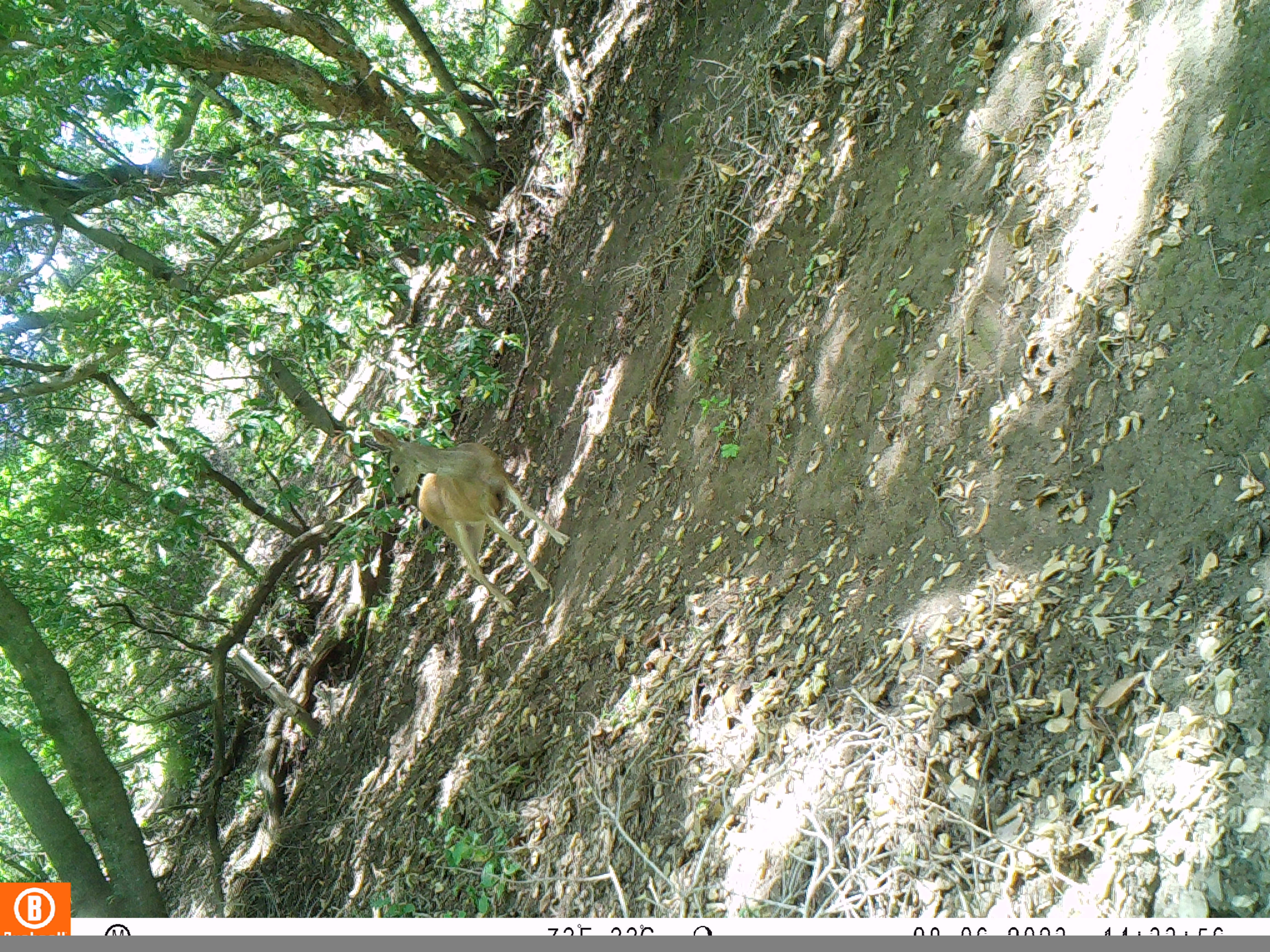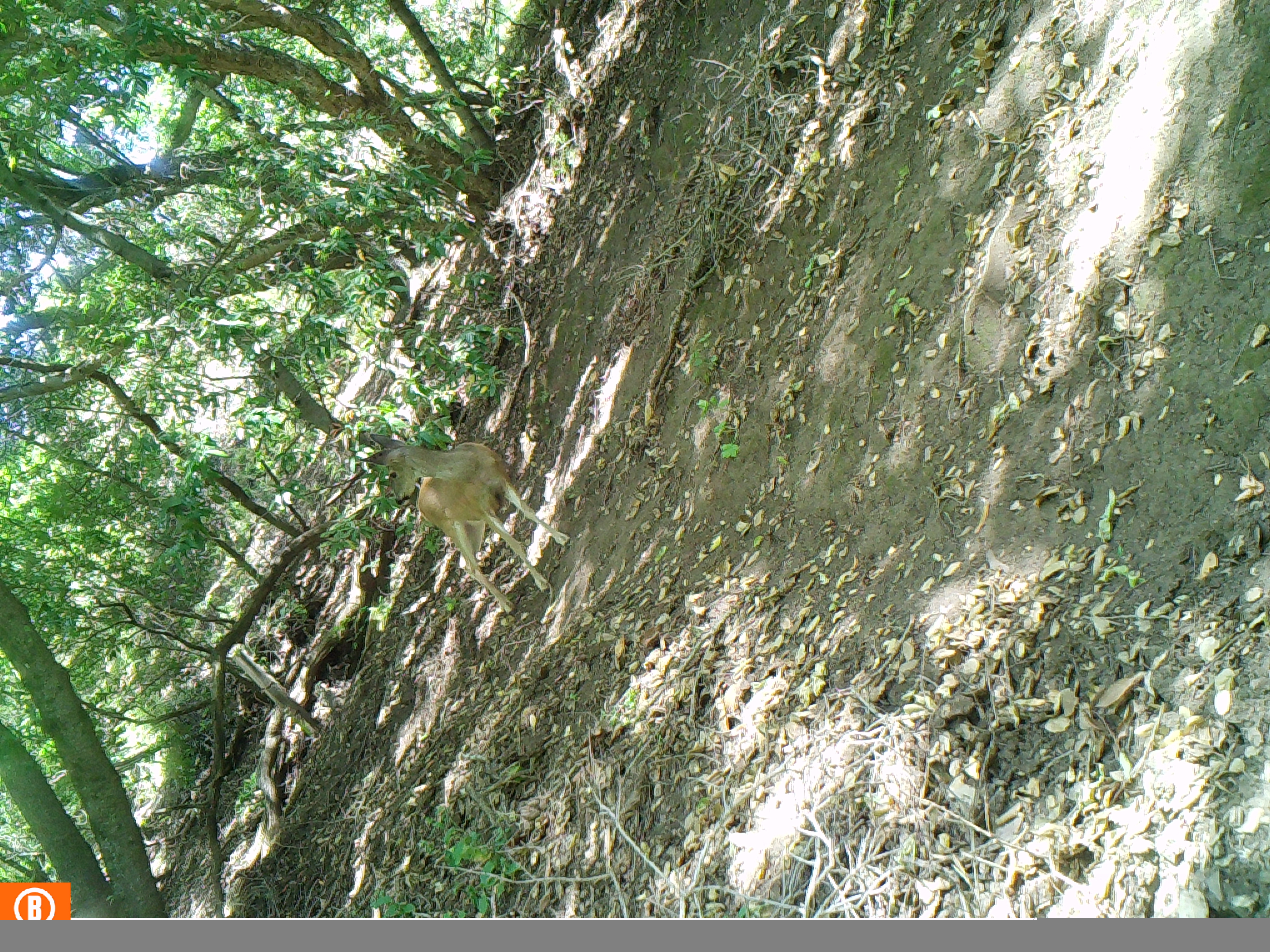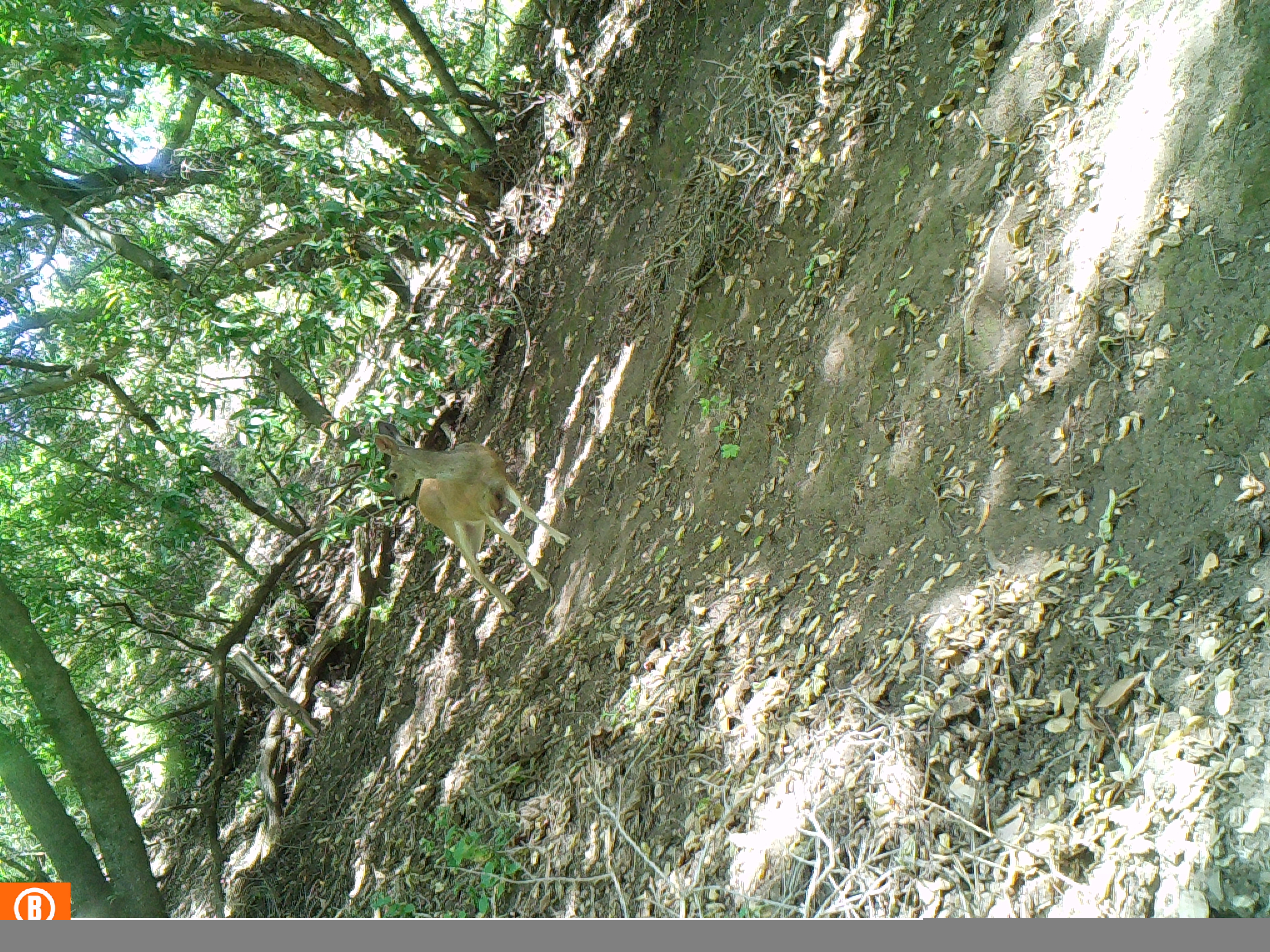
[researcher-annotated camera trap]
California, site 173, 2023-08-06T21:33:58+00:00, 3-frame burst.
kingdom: Animalia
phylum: Chordata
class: Mammalia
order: Artiodactyla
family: Cervidae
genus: Odocoileus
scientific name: Odocoileus hemionus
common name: mule deer